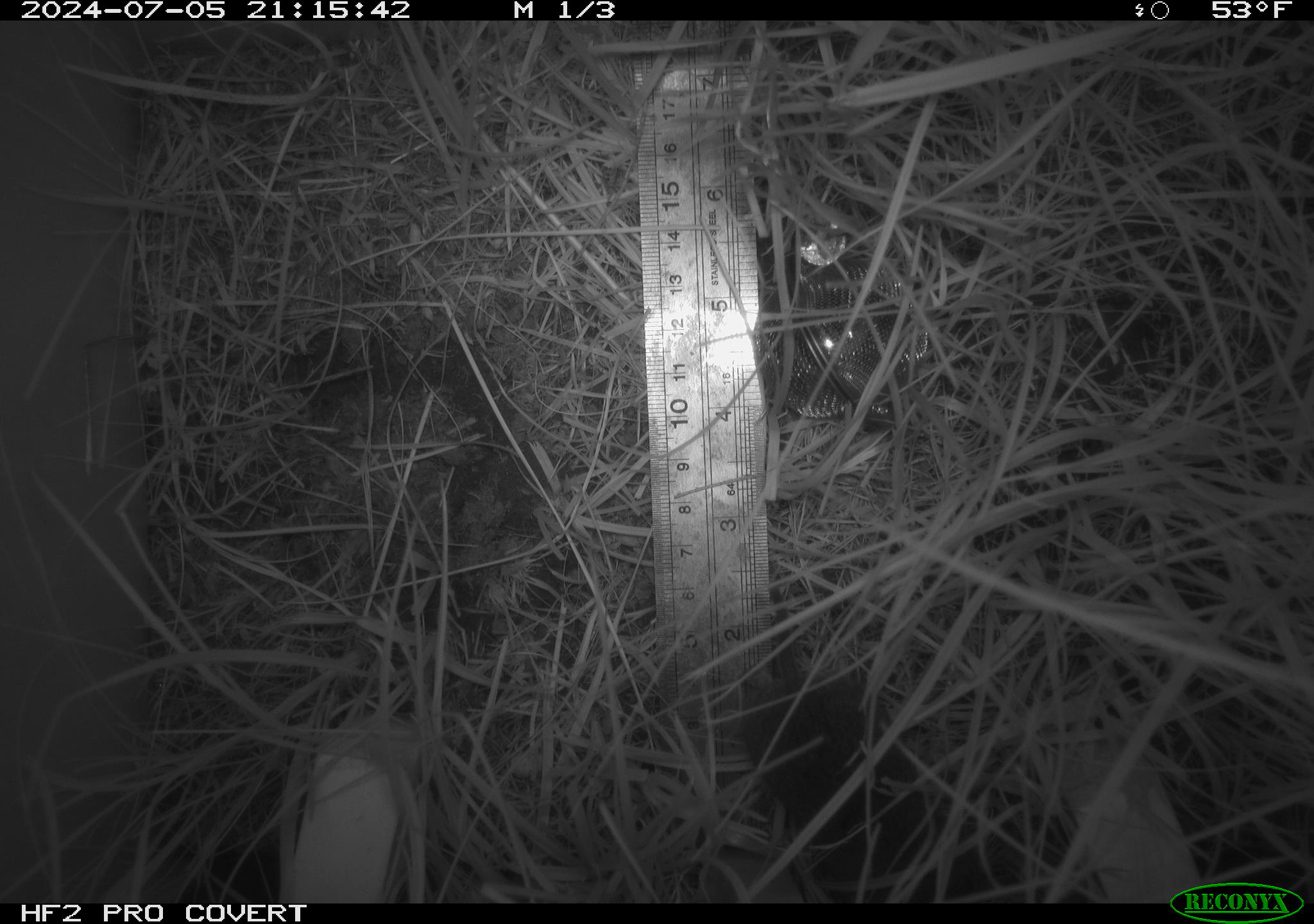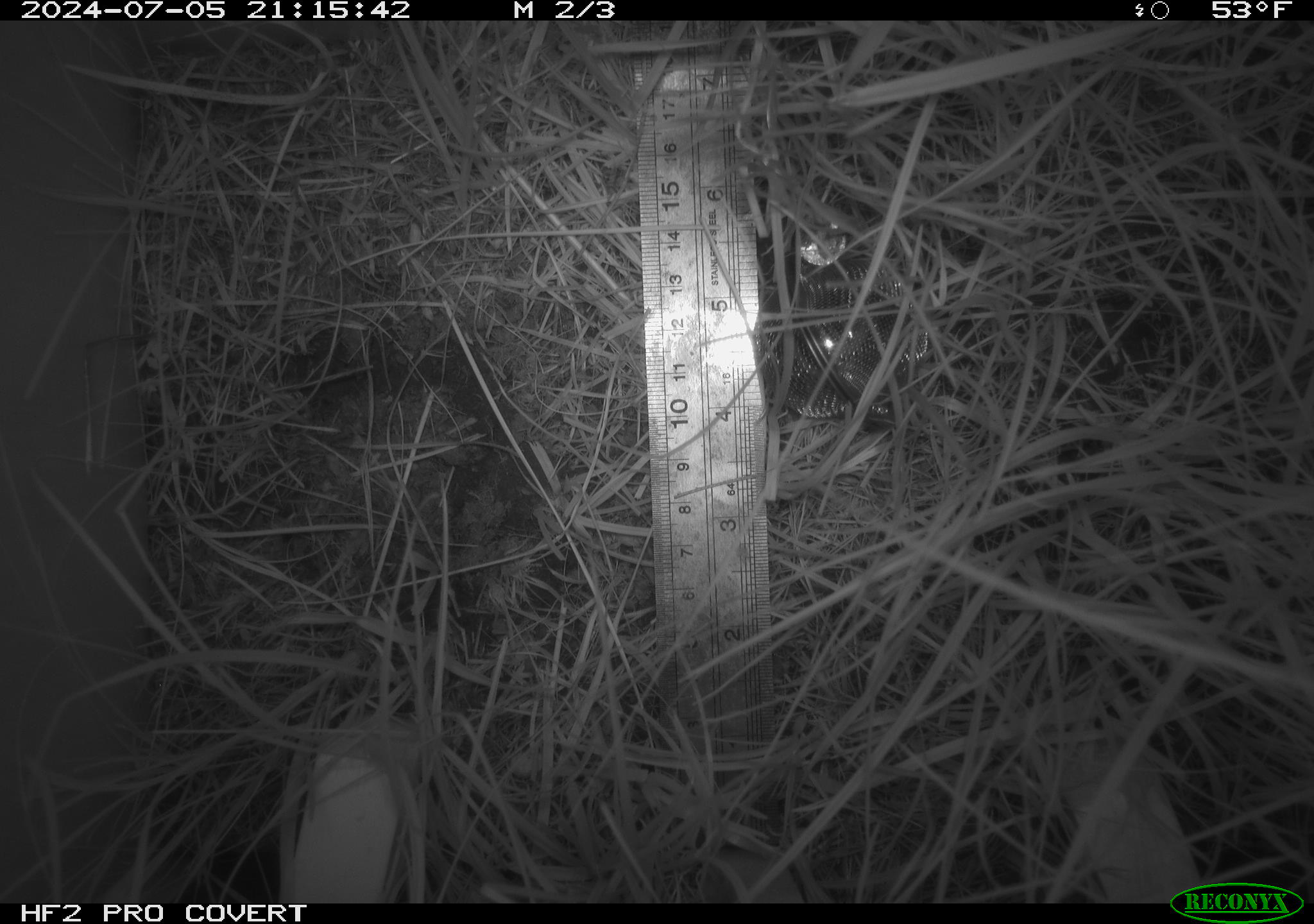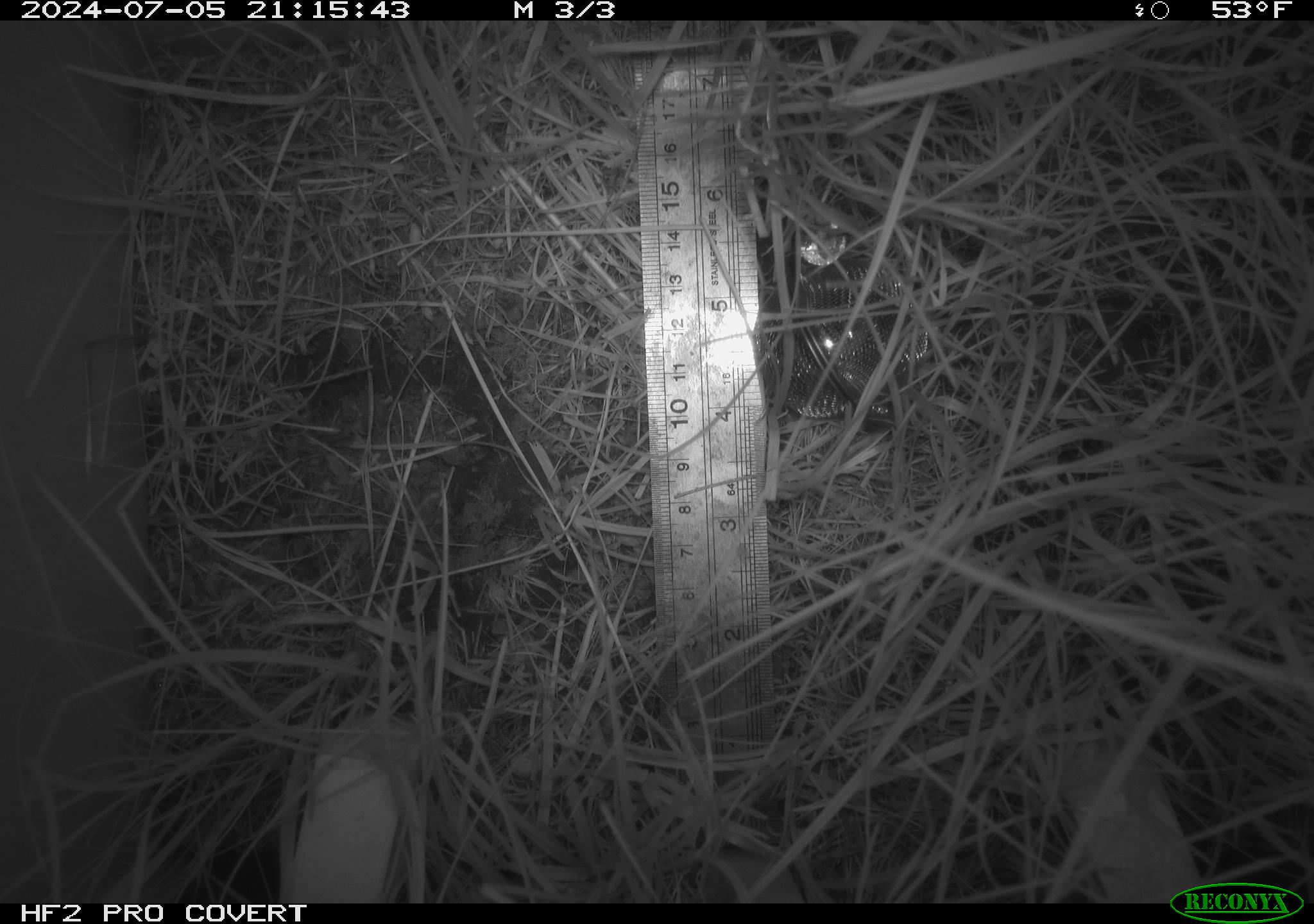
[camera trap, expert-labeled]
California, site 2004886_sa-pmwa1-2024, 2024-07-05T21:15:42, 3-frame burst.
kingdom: Animalia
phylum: Chordata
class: Mammalia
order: Rodentia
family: Cricetidae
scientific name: Arvicolinae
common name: voles, lemmings, and muskrats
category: arvicolinae subfamily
Arvicolinae subfamily (voles, lemmings, and muskrats) (Arvicolinae).